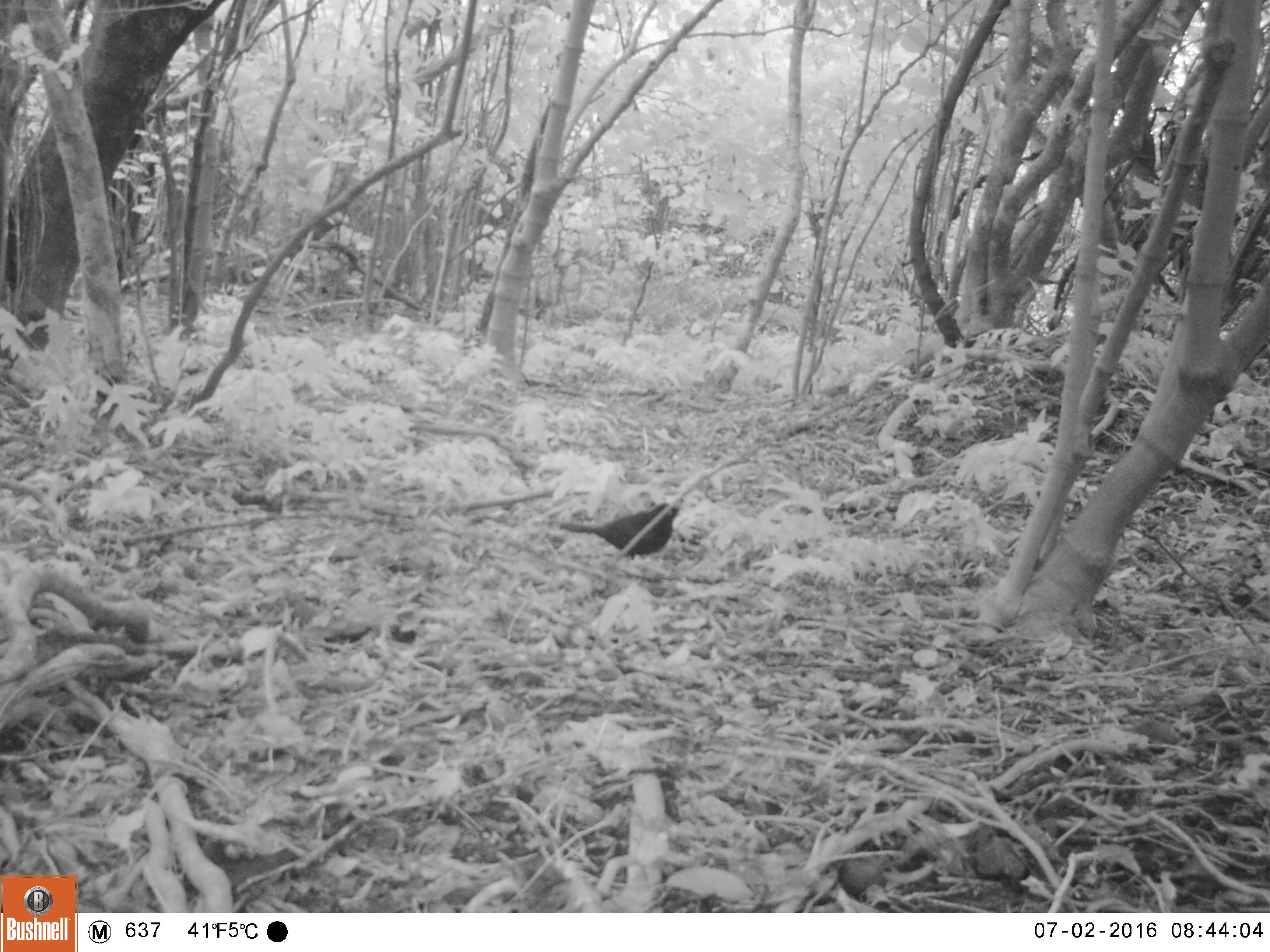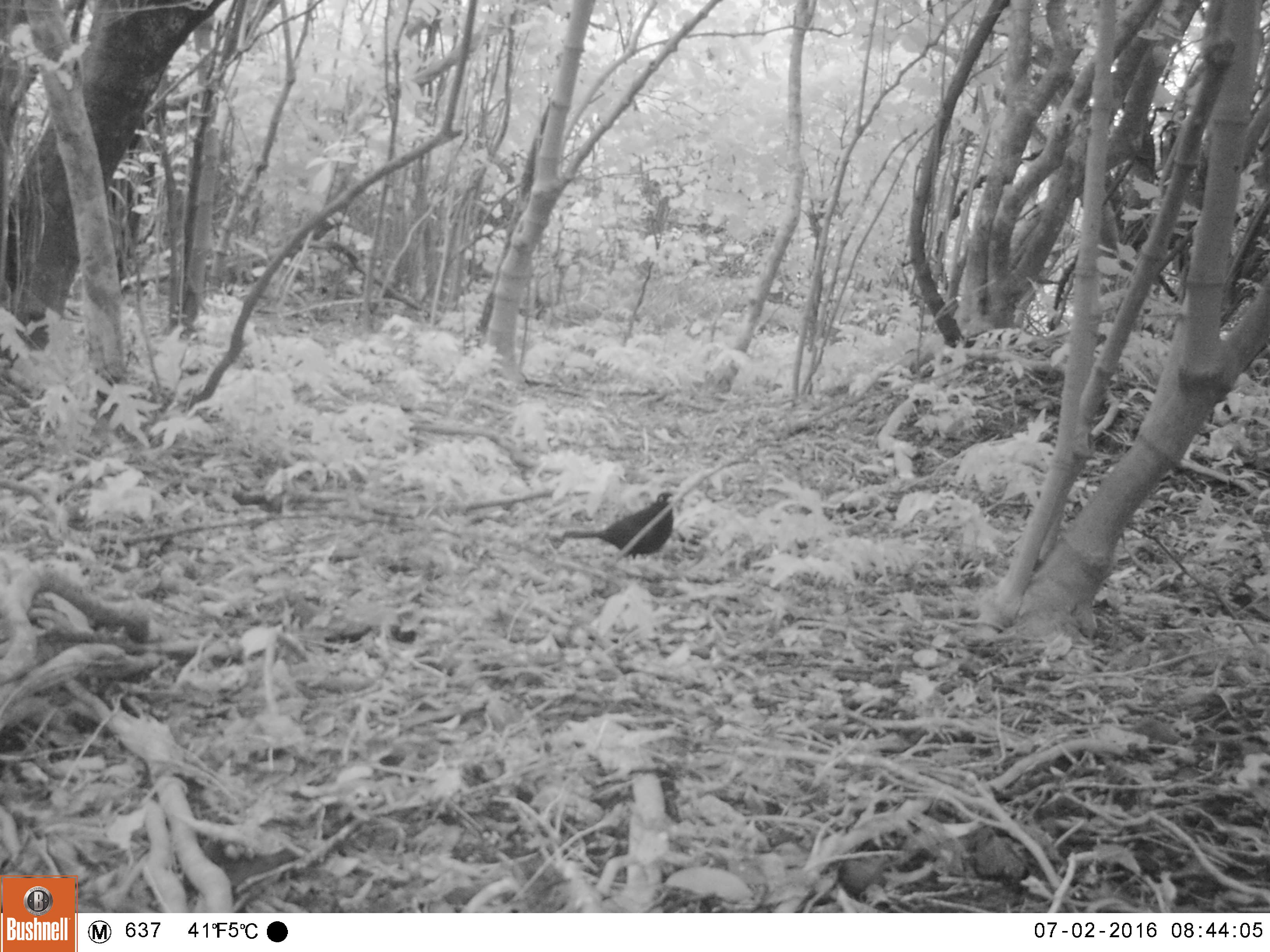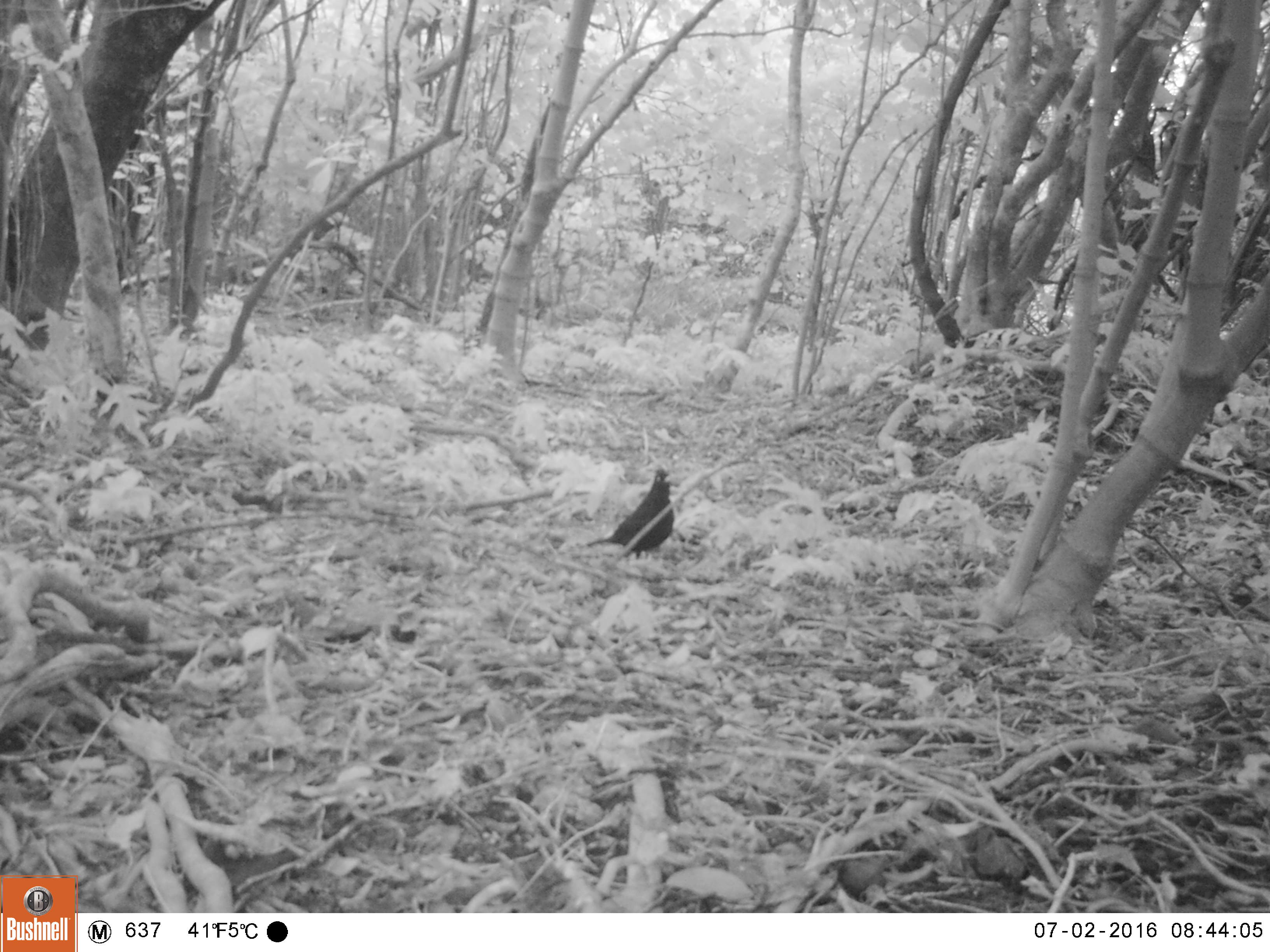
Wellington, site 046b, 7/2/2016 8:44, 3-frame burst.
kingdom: Animalia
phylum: Chordata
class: Aves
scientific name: Aves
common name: bird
Bird (Aves).